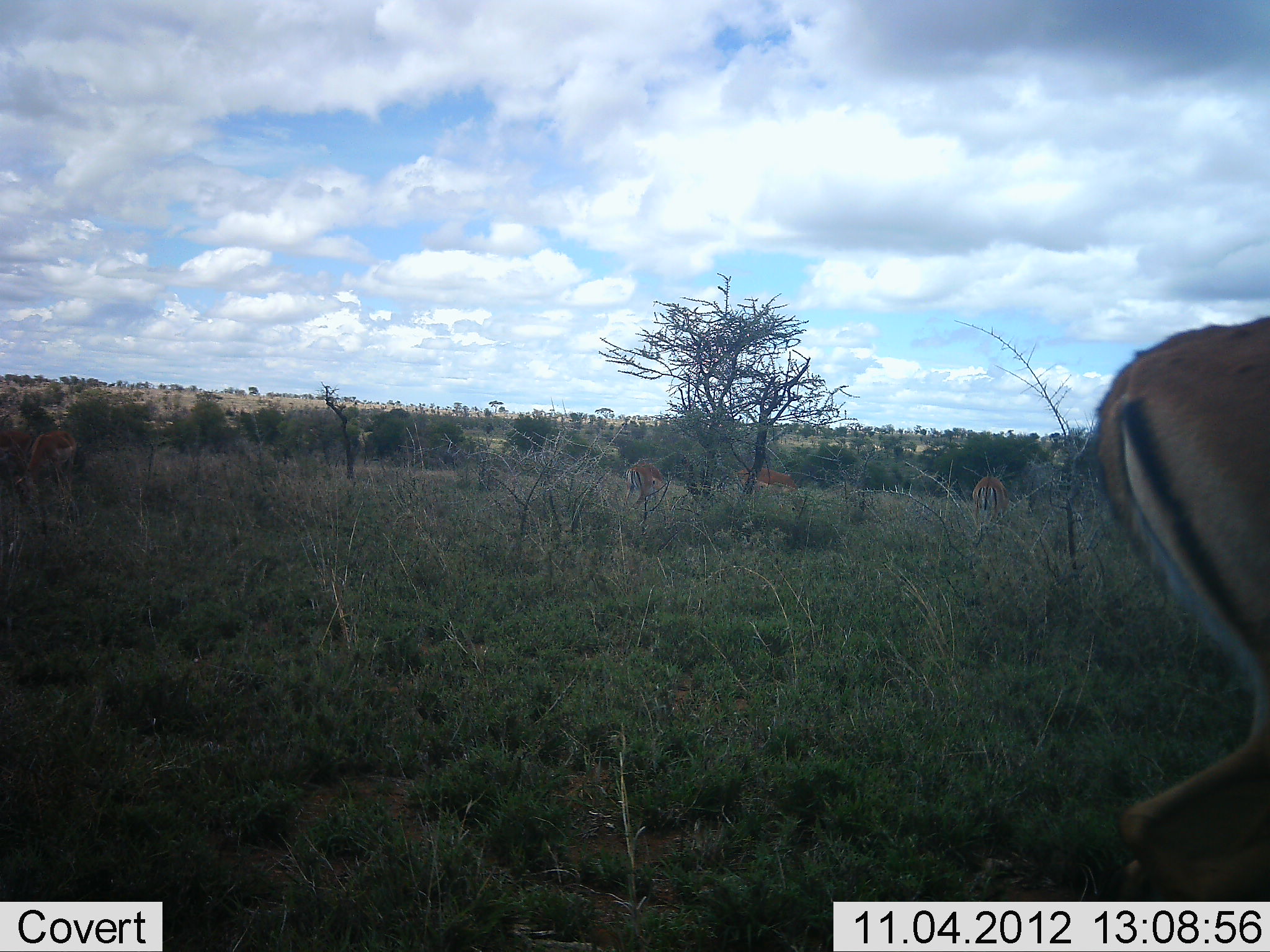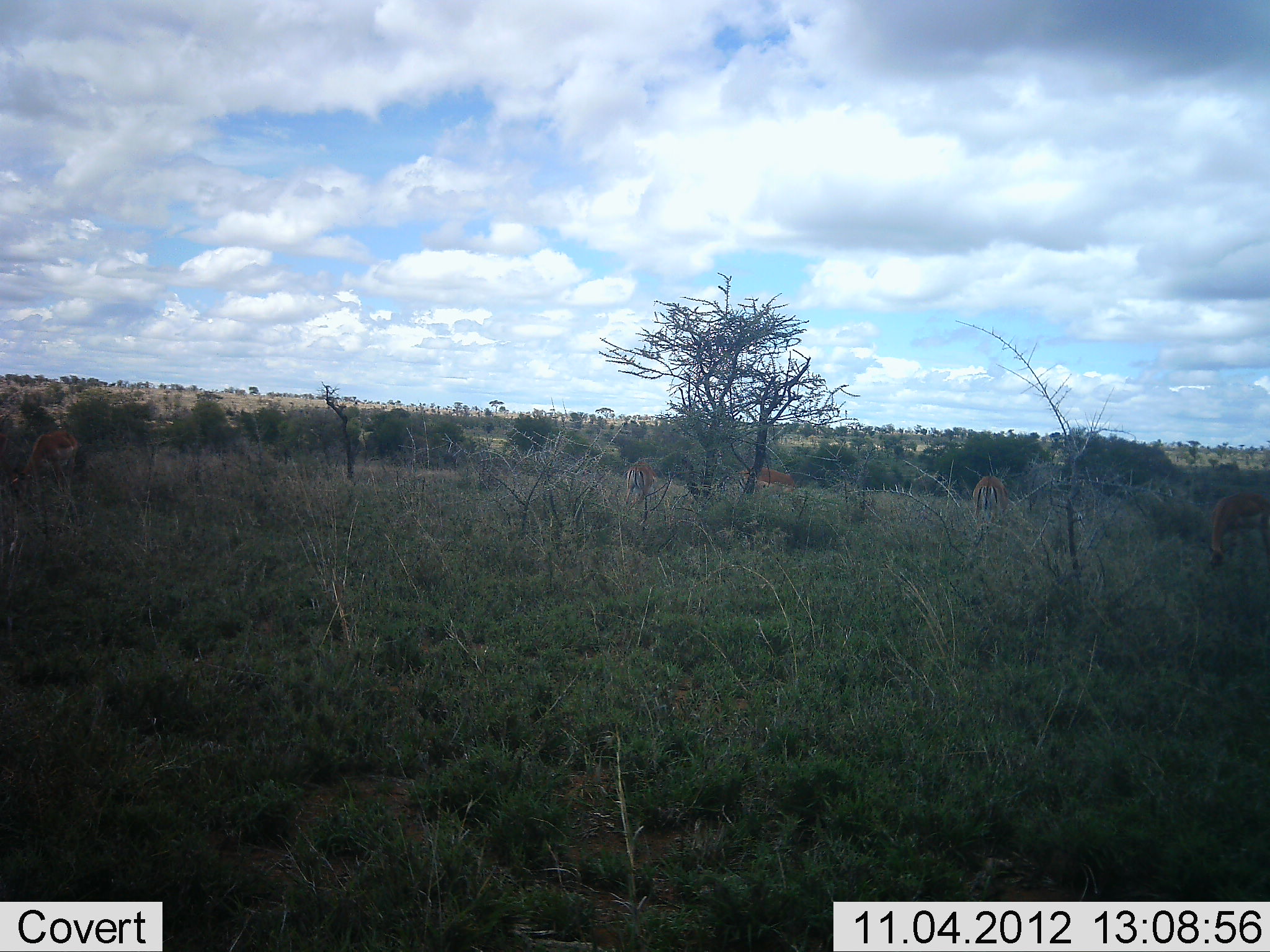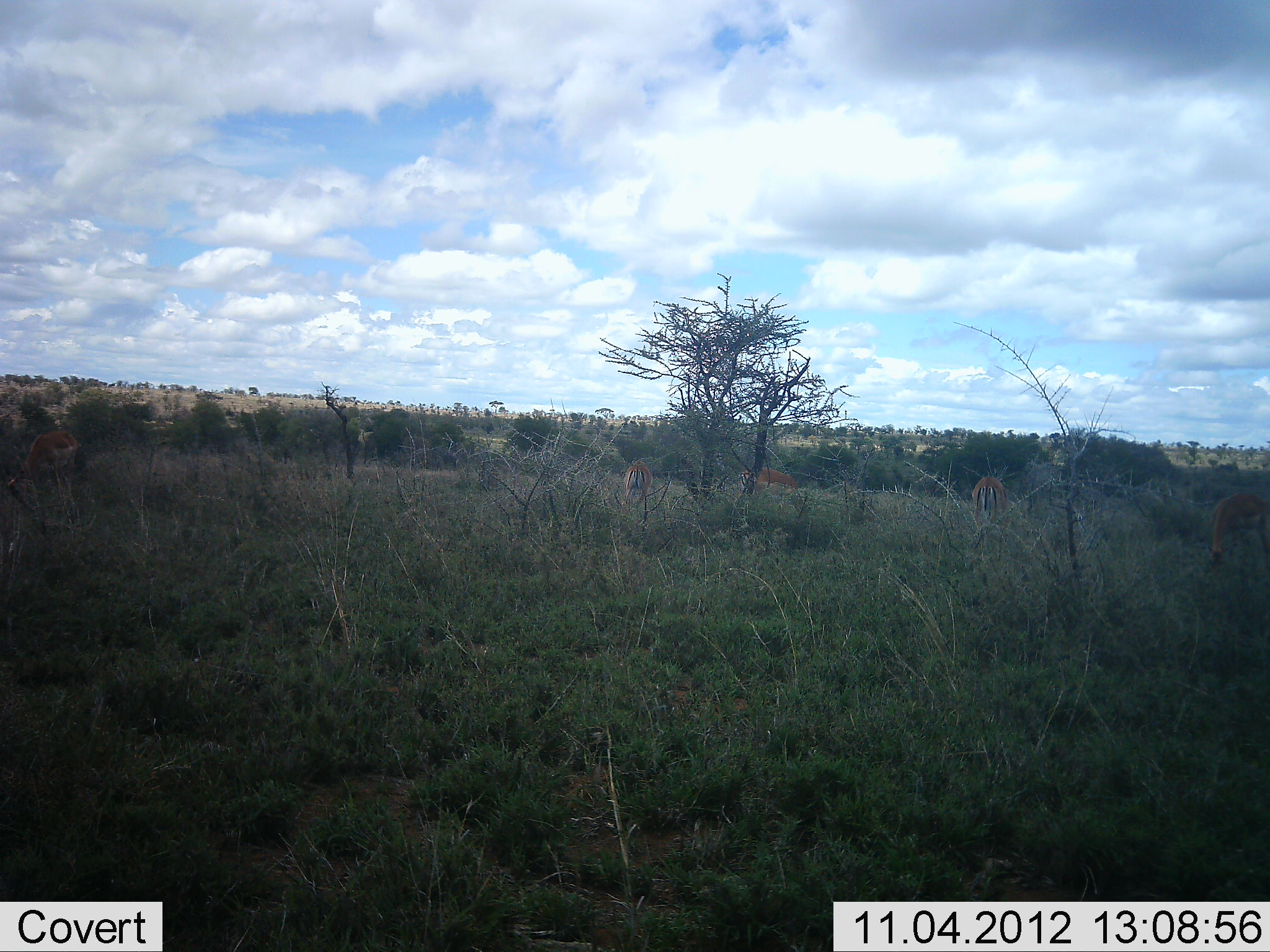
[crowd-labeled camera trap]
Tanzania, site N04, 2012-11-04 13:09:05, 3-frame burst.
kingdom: Animalia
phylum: Chordata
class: Mammalia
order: Artiodactyla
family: Bovidae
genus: Aepyceros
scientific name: Aepyceros melampus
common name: impala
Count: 6.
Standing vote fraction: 20%.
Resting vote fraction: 0%.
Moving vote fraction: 70%.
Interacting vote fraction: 0%.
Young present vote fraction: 0%.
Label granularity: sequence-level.